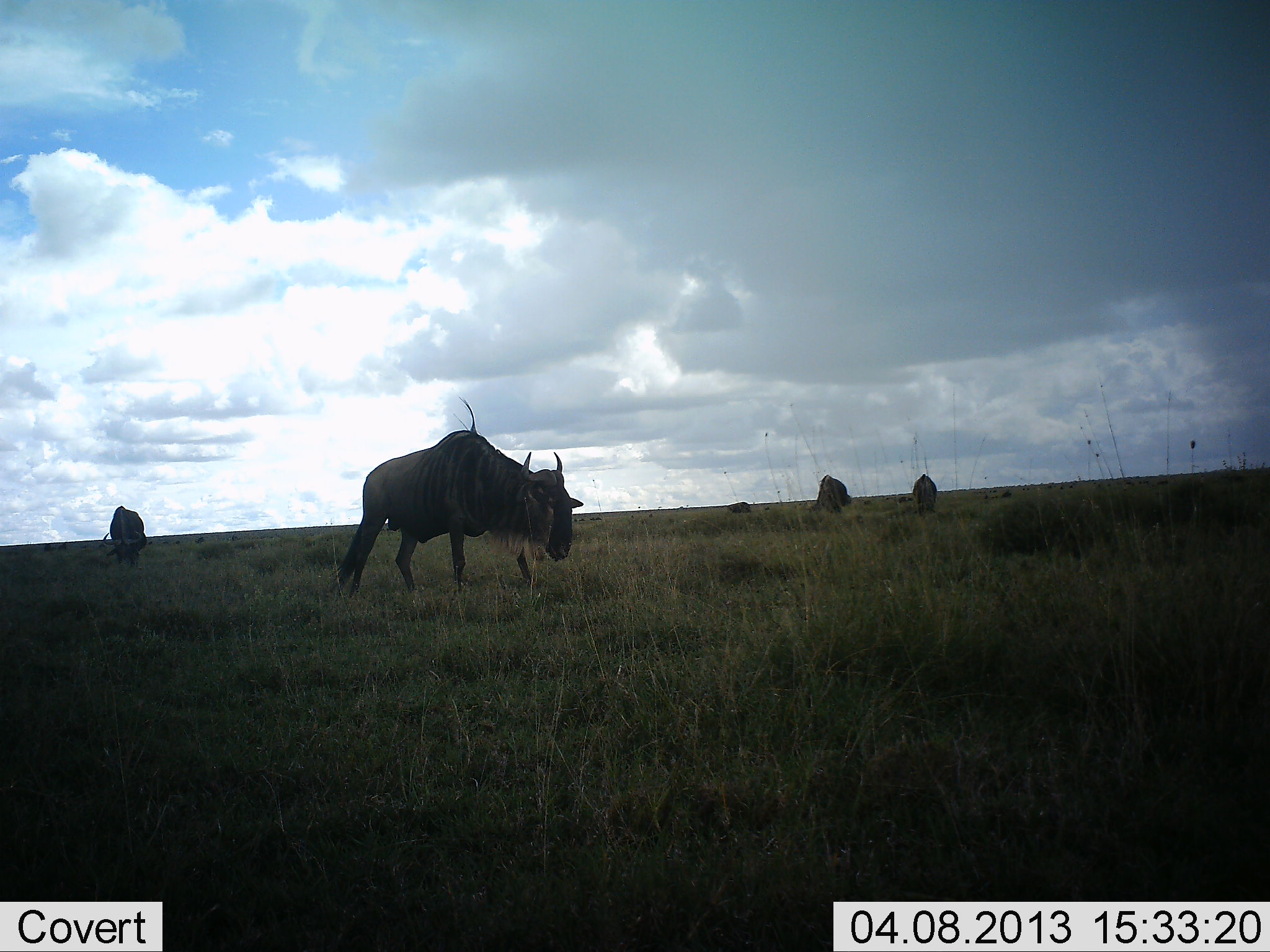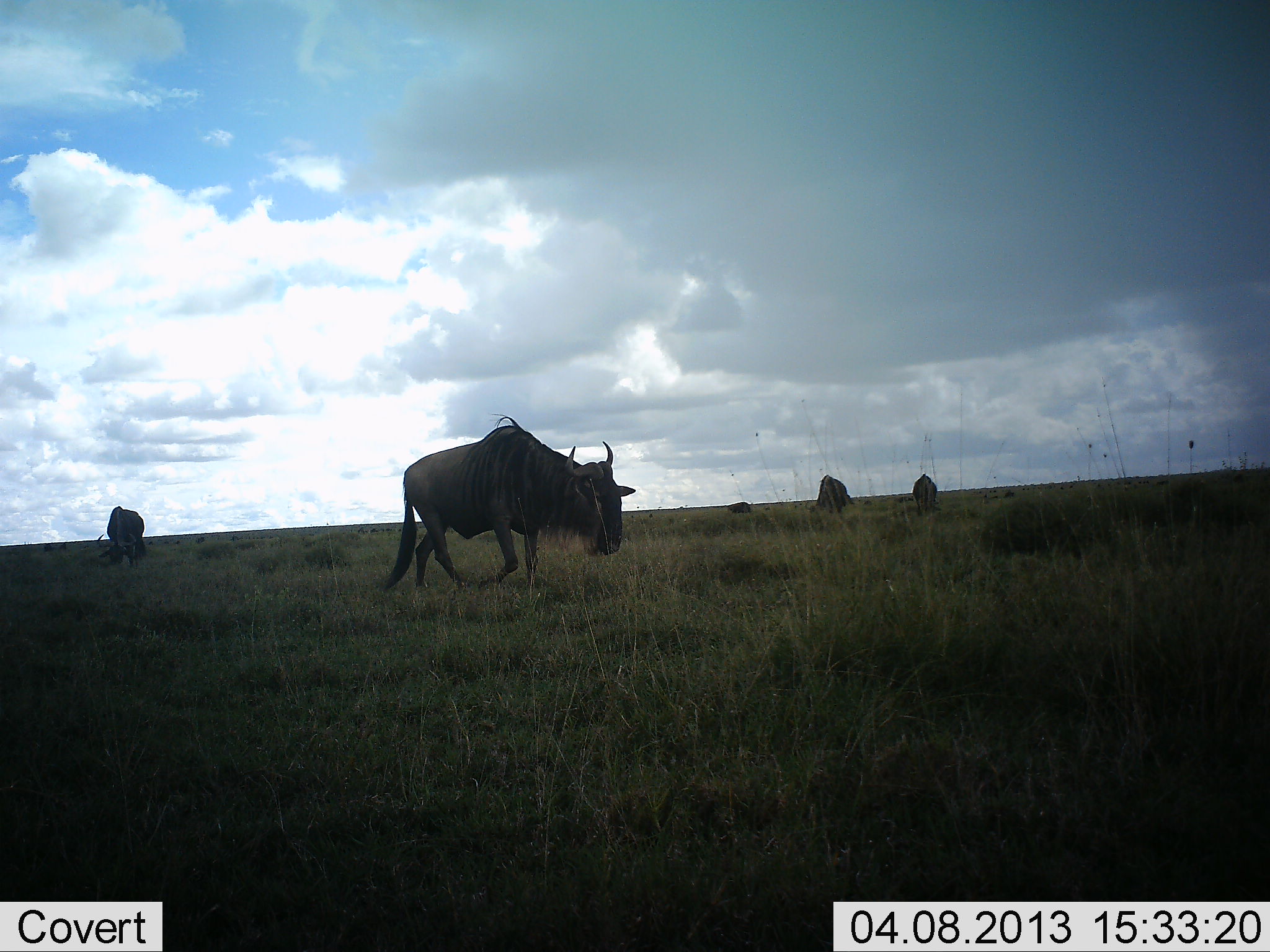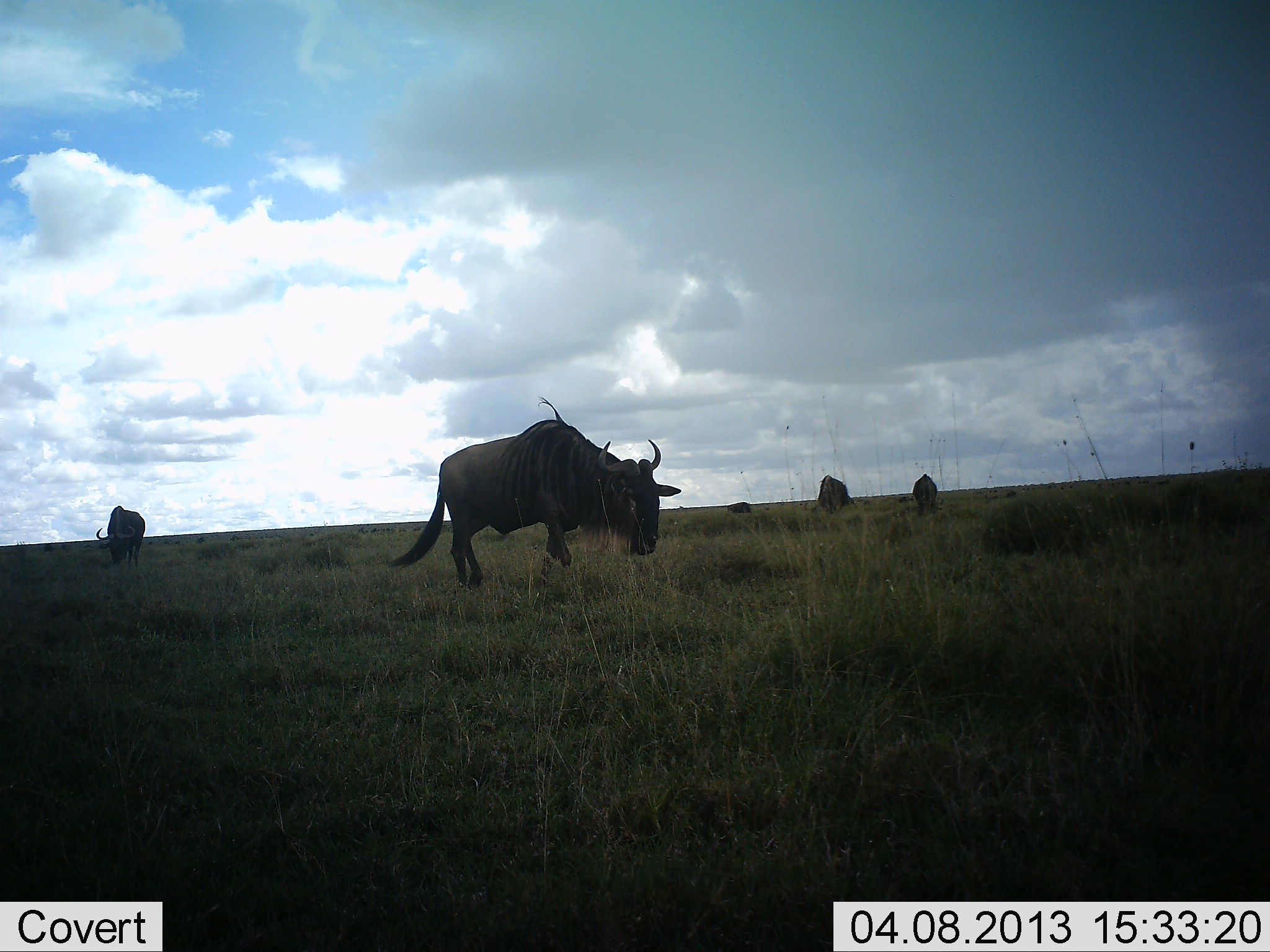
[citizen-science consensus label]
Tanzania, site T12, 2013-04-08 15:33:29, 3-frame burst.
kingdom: Animalia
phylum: Chordata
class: Mammalia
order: Artiodactyla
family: Bovidae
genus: Connochaetes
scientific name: Connochaetes taurinus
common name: blue wildebeest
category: wildebeest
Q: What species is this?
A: Wildebeest (blue wildebeest) (Connochaetes taurinus).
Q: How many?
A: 4.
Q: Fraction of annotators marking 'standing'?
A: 39%.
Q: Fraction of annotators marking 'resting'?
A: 16%.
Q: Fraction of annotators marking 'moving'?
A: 77%.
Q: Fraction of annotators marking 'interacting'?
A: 0%.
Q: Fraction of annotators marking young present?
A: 0%.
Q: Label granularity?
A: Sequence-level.